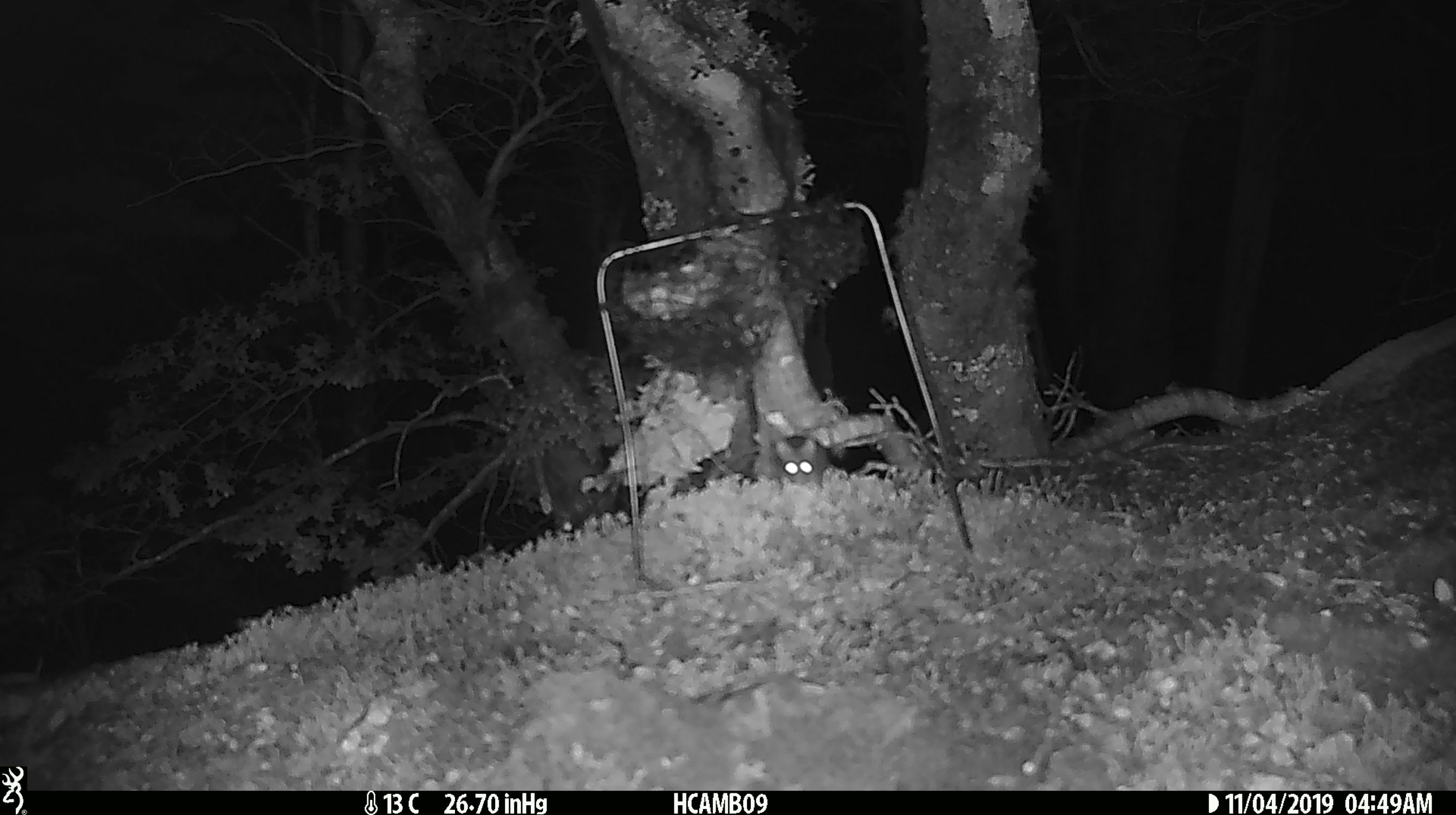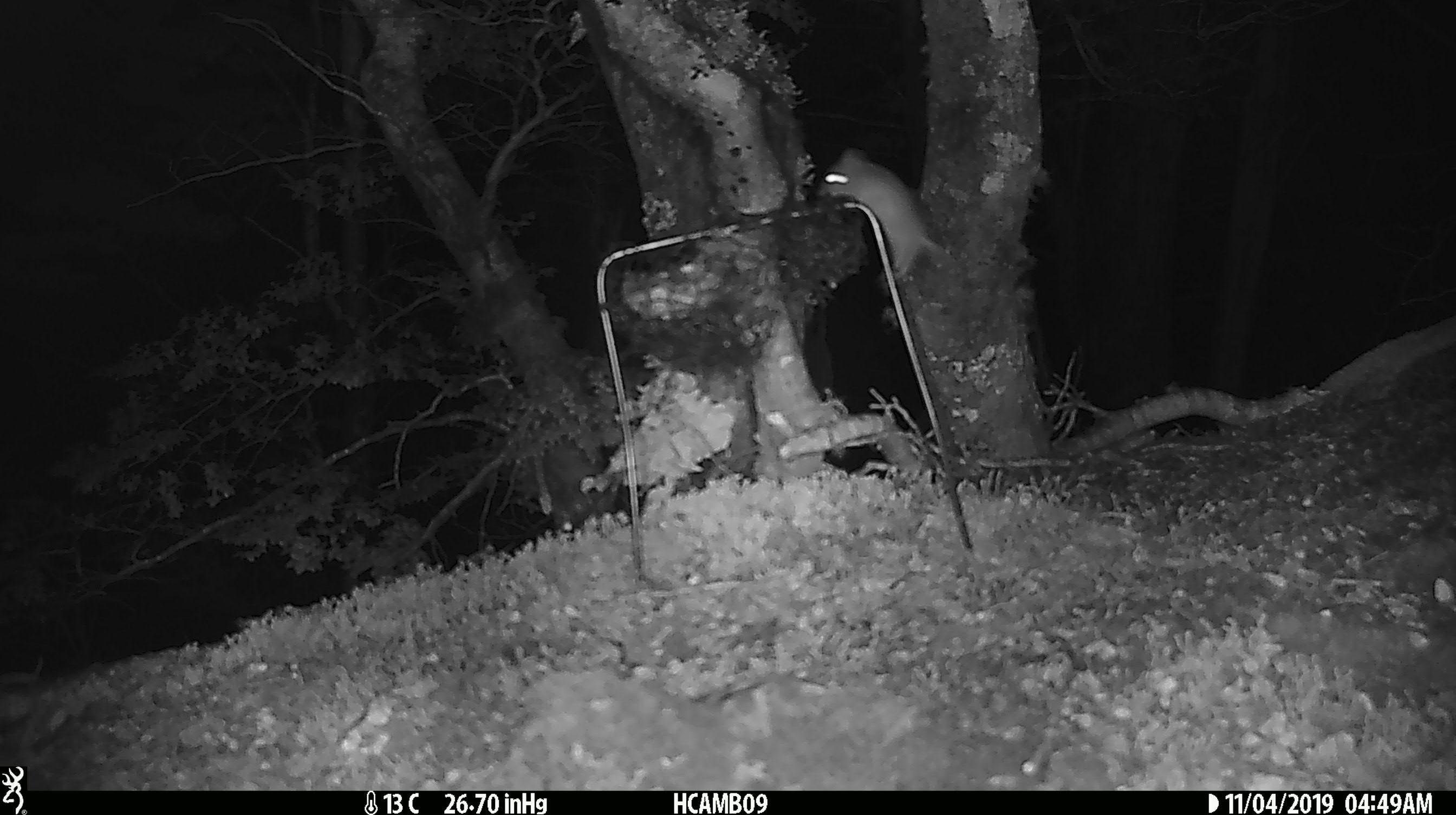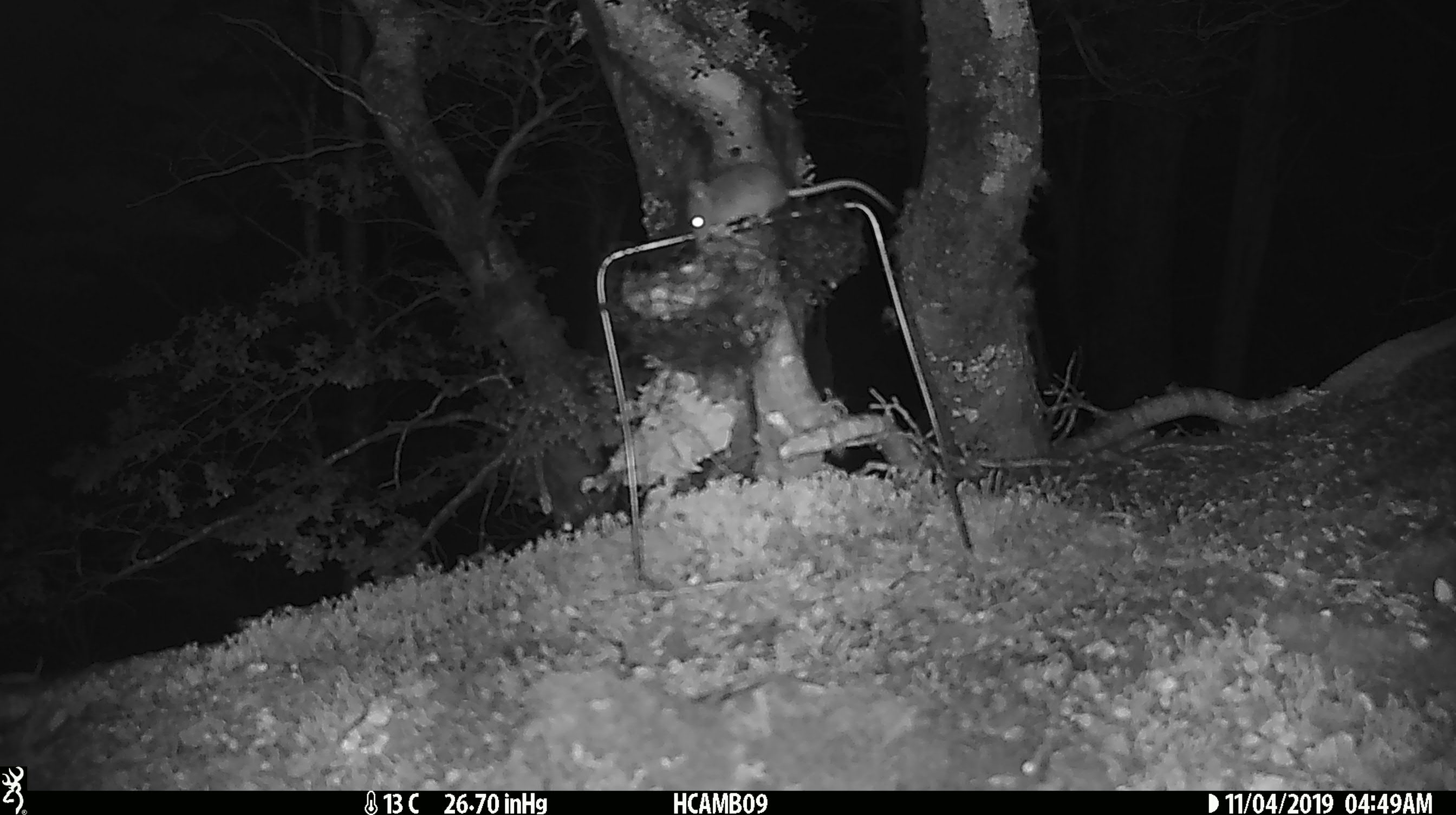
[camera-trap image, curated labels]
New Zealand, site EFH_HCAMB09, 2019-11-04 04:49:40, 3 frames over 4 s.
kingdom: Animalia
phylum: Chordata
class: Mammalia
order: Rodentia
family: Muridae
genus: Mus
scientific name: Mus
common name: mouse